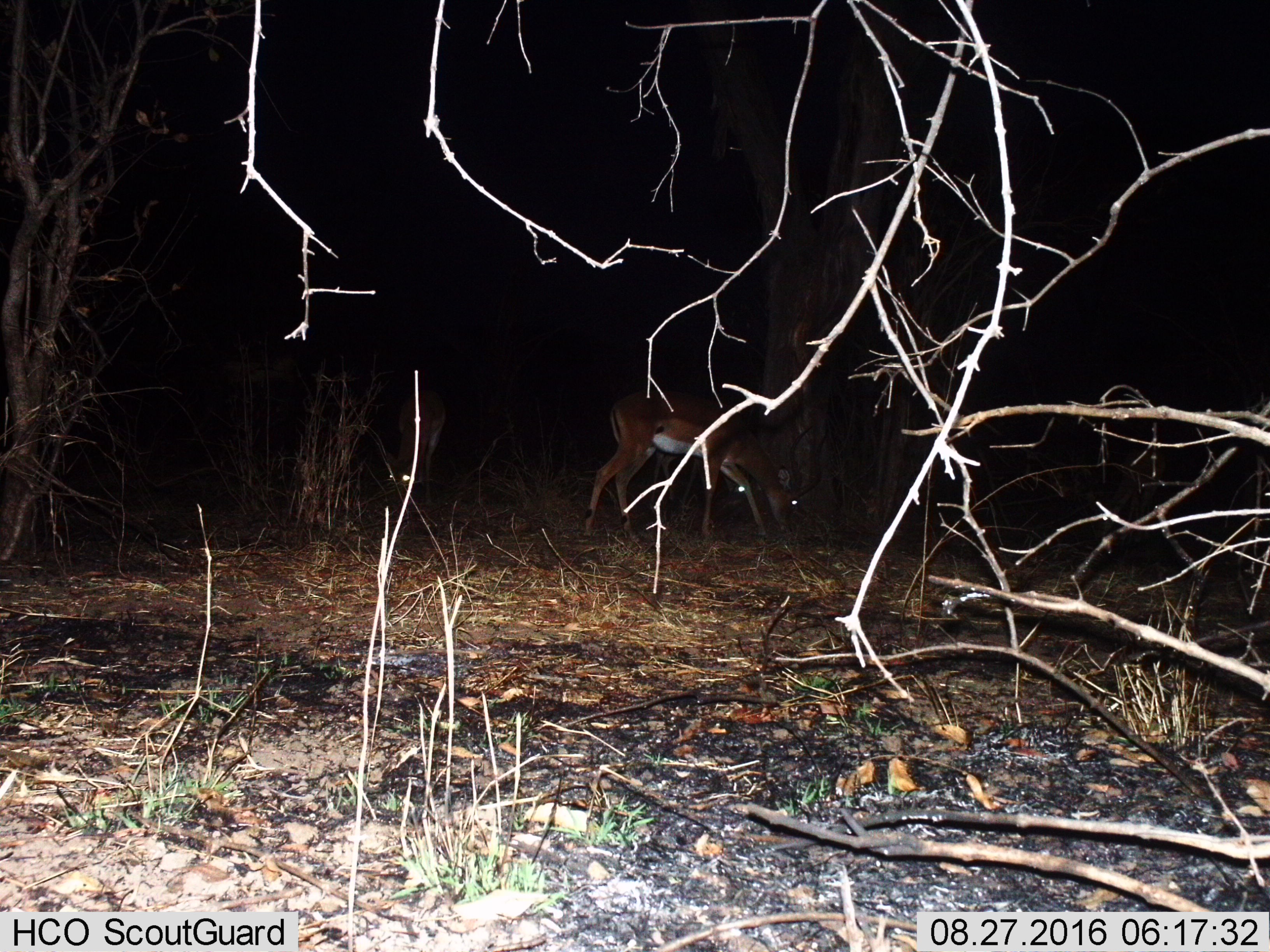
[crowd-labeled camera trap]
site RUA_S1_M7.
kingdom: Animalia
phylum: Chordata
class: Mammalia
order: Artiodactyla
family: Bovidae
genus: Aepyceros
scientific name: Aepyceros melampus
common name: impala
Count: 2.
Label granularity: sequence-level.